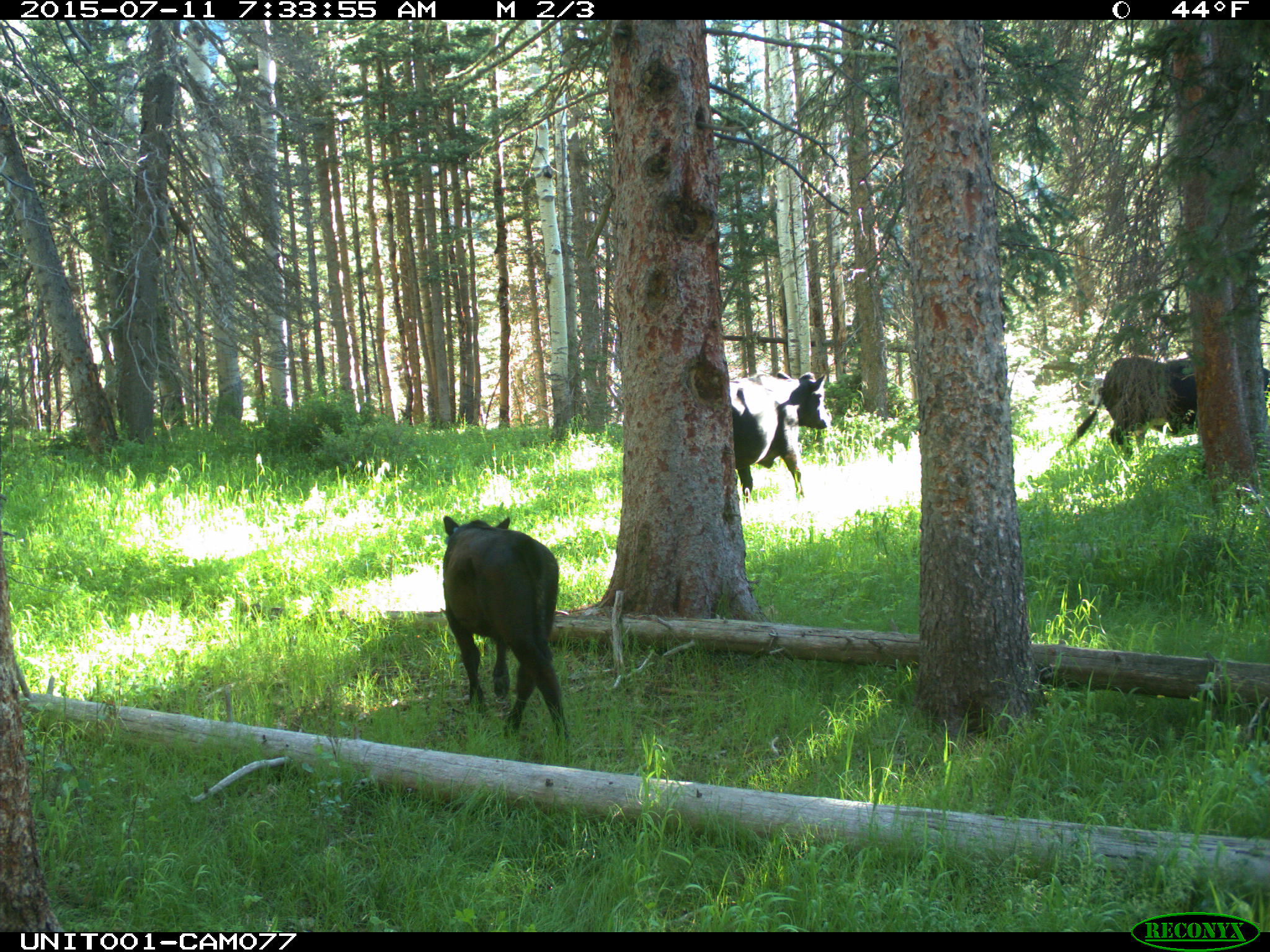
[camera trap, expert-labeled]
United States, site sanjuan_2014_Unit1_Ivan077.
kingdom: Animalia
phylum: Chordata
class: Mammalia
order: Artiodactyla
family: Bovidae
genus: Bos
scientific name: Bos taurus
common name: domestic cow